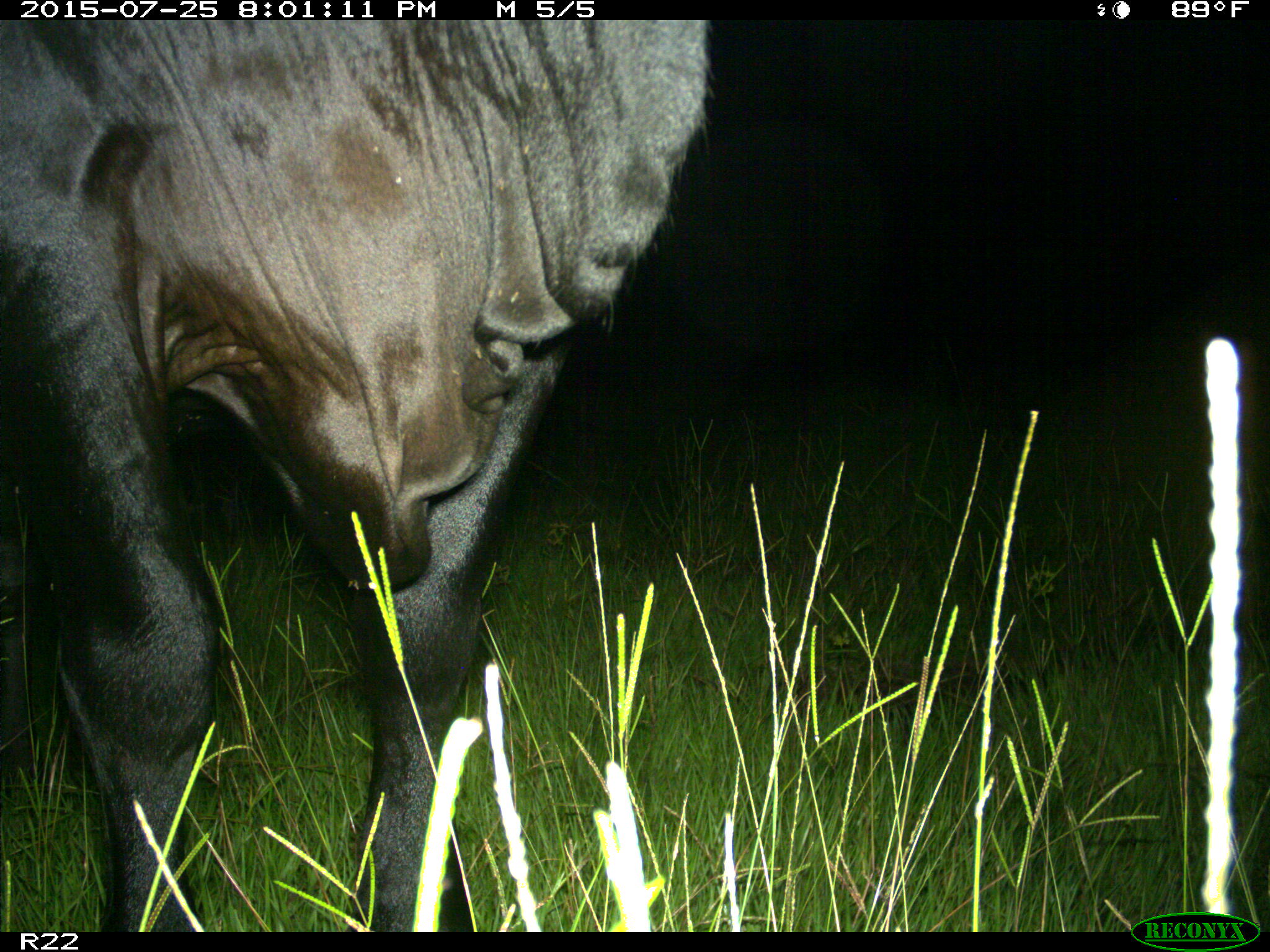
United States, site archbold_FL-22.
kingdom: Animalia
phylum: Chordata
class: Mammalia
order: Artiodactyla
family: Bovidae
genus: Bos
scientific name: Bos taurus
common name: domestic cow